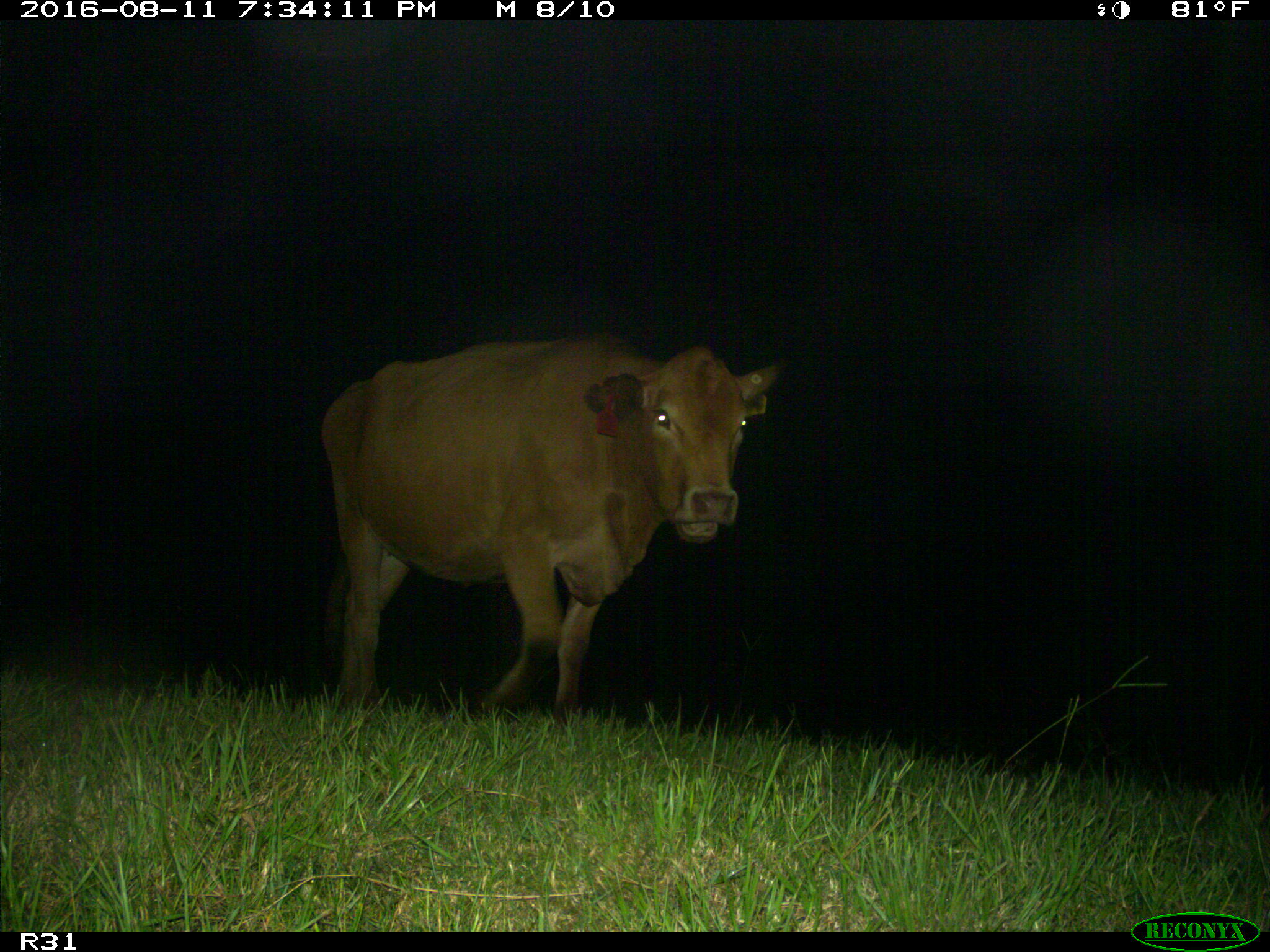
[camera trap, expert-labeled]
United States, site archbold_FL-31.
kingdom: Animalia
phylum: Chordata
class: Mammalia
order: Artiodactyla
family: Bovidae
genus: Bos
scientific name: Bos taurus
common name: domestic cow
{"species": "Bos taurus (domestic cow)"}